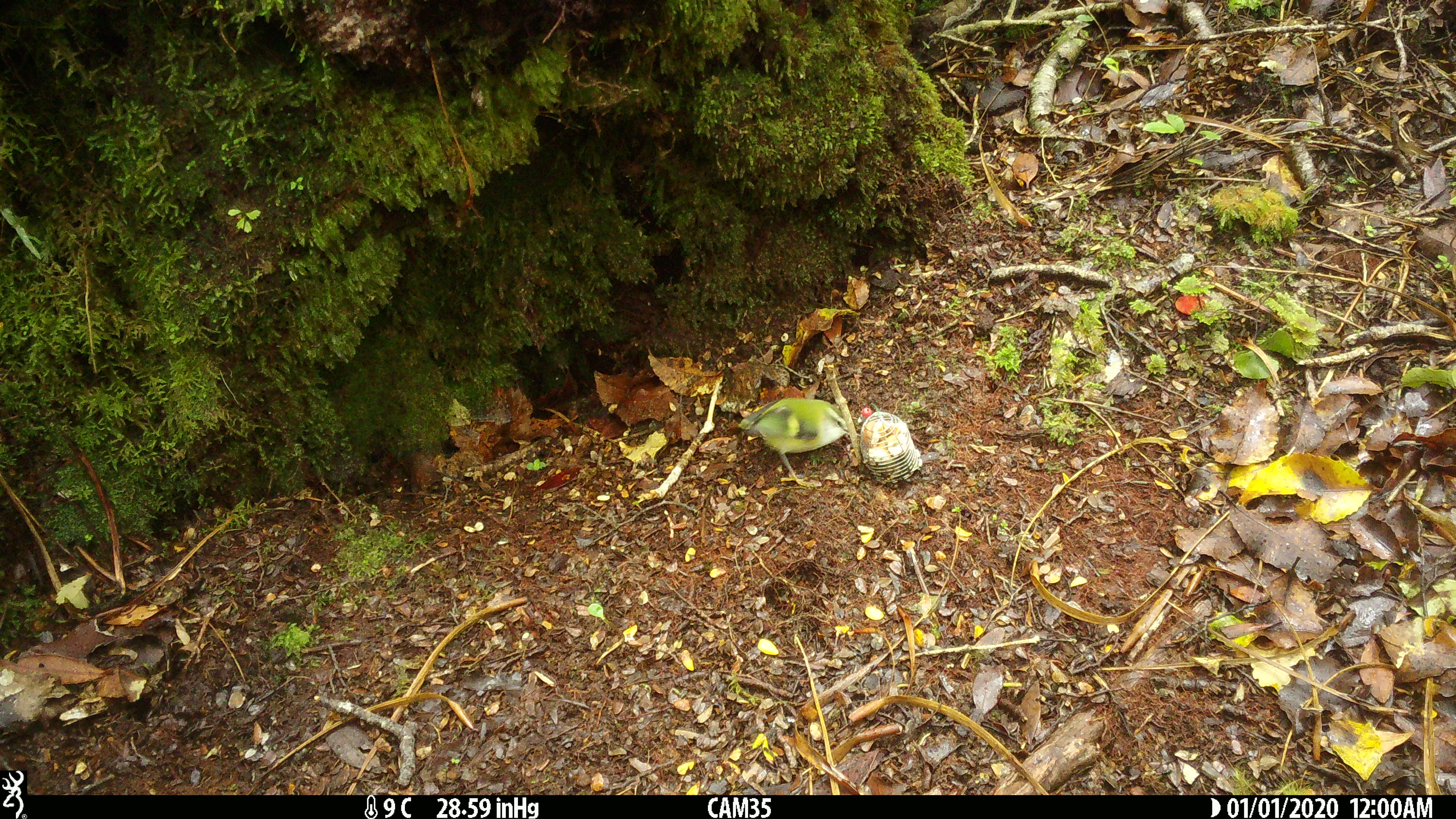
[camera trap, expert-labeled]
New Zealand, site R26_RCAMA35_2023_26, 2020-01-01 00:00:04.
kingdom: Animalia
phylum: Chordata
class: Aves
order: Passeriformes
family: Acanthisittidae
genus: Acanthisitta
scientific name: Acanthisitta chloris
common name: rifleman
Rifleman (Acanthisitta chloris).